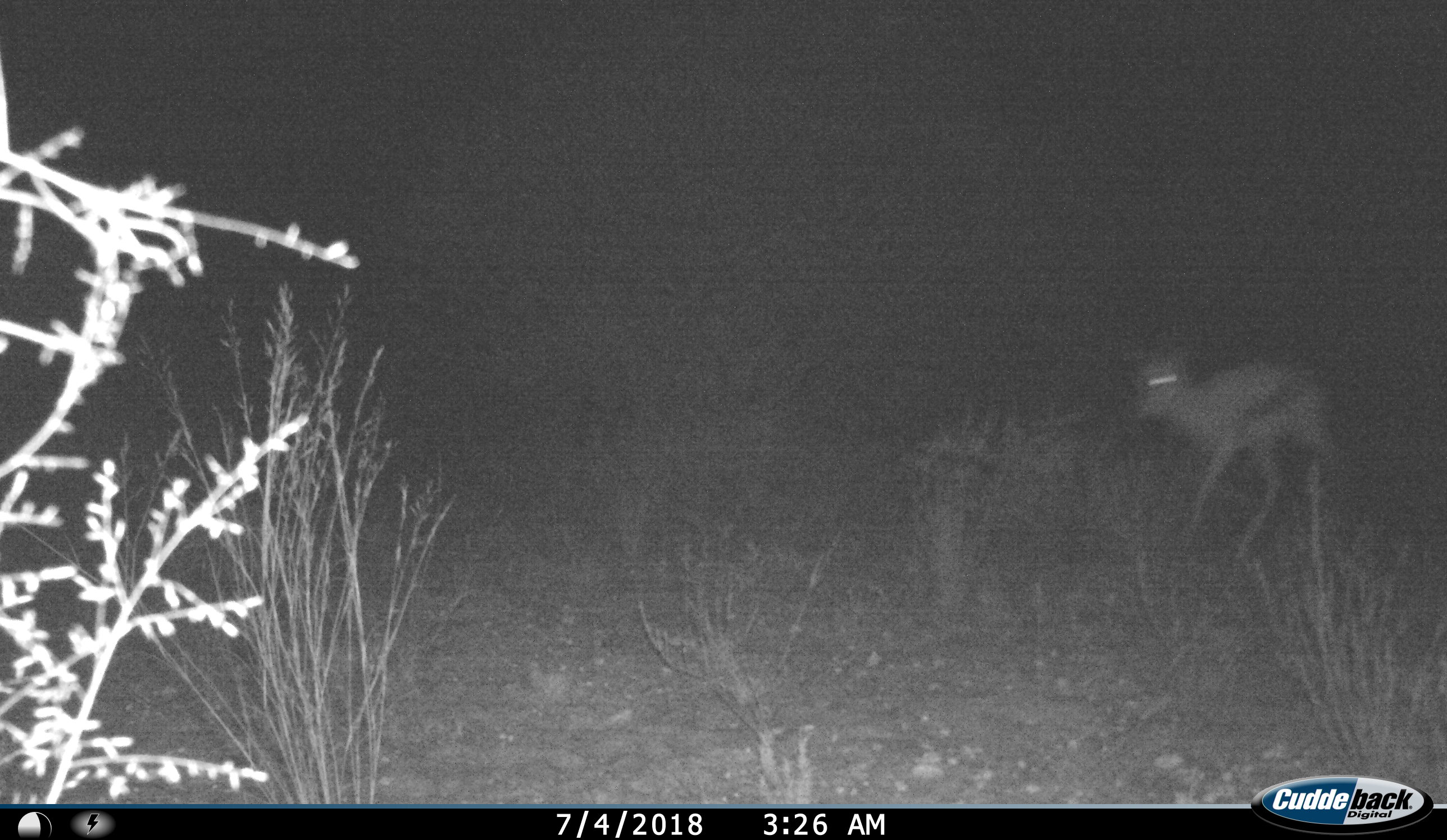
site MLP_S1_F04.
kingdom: Animalia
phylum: Chordata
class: Mammalia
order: Artiodactyla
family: Bovidae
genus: Antidorcas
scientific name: Antidorcas marsupialis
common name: springbok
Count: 1.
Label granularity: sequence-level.